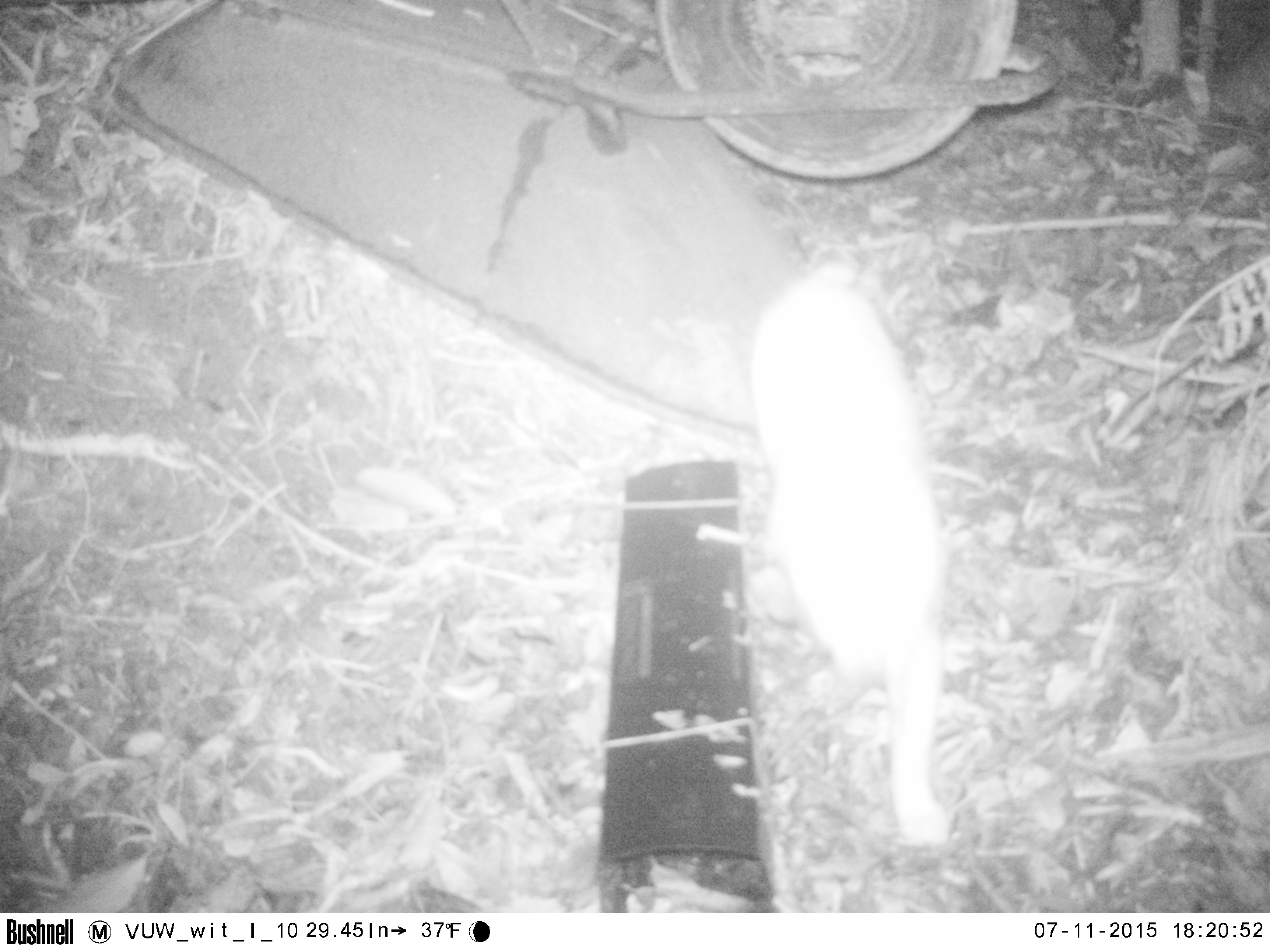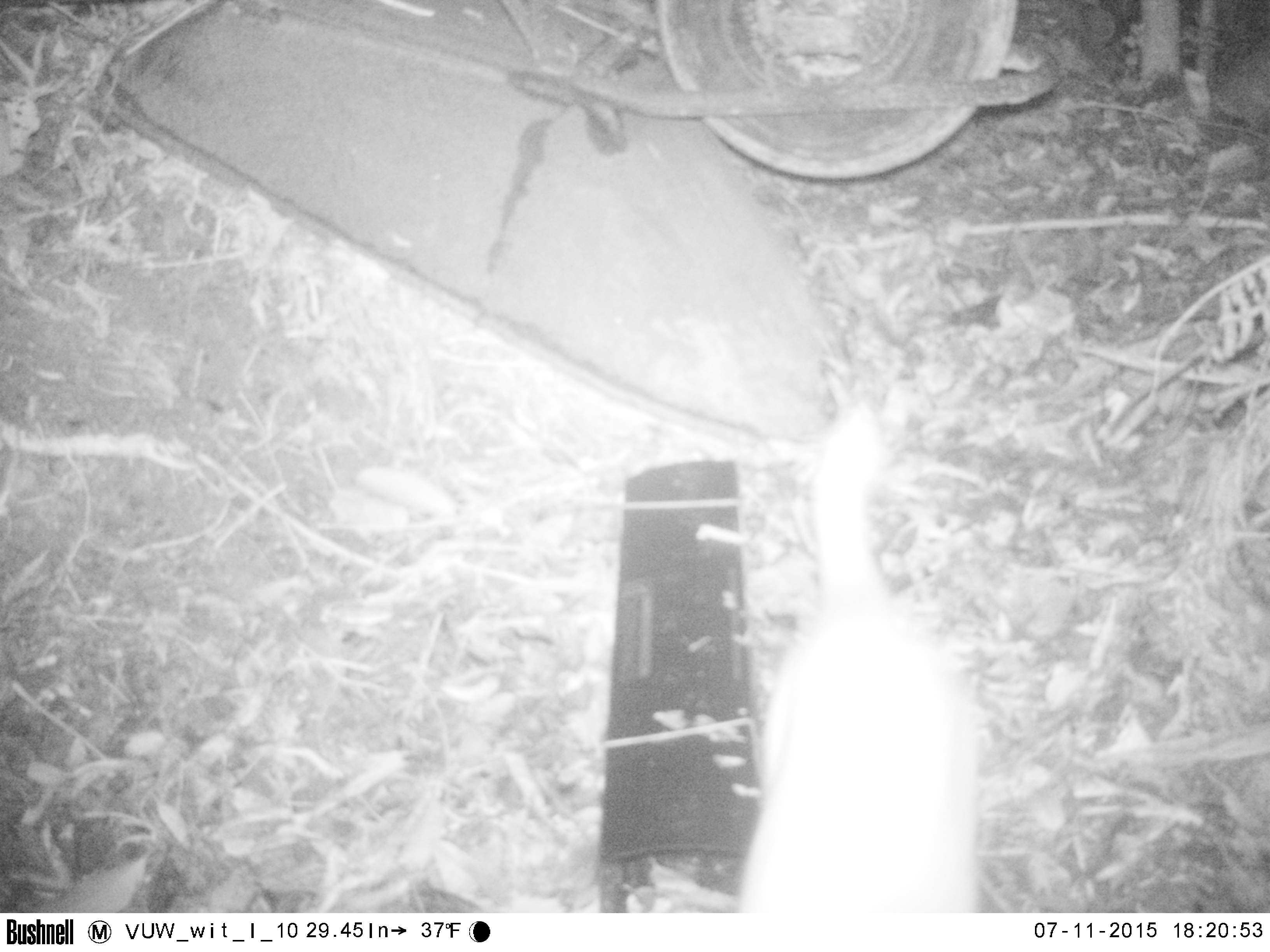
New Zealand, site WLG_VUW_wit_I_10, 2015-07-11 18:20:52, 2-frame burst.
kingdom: Animalia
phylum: Chordata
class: Mammalia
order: Carnivora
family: Felidae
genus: Felis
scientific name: Felis catus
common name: domestic cat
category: cat